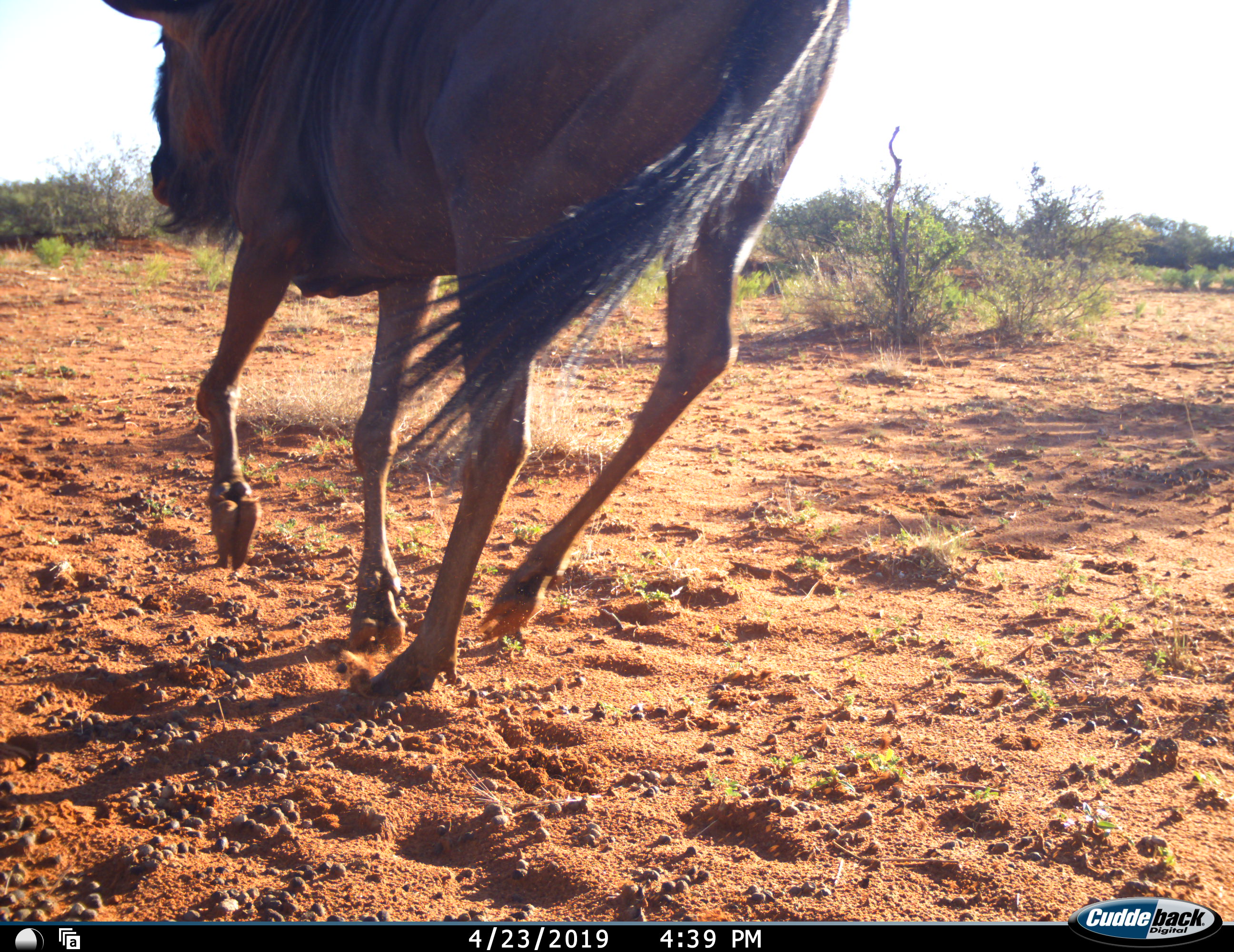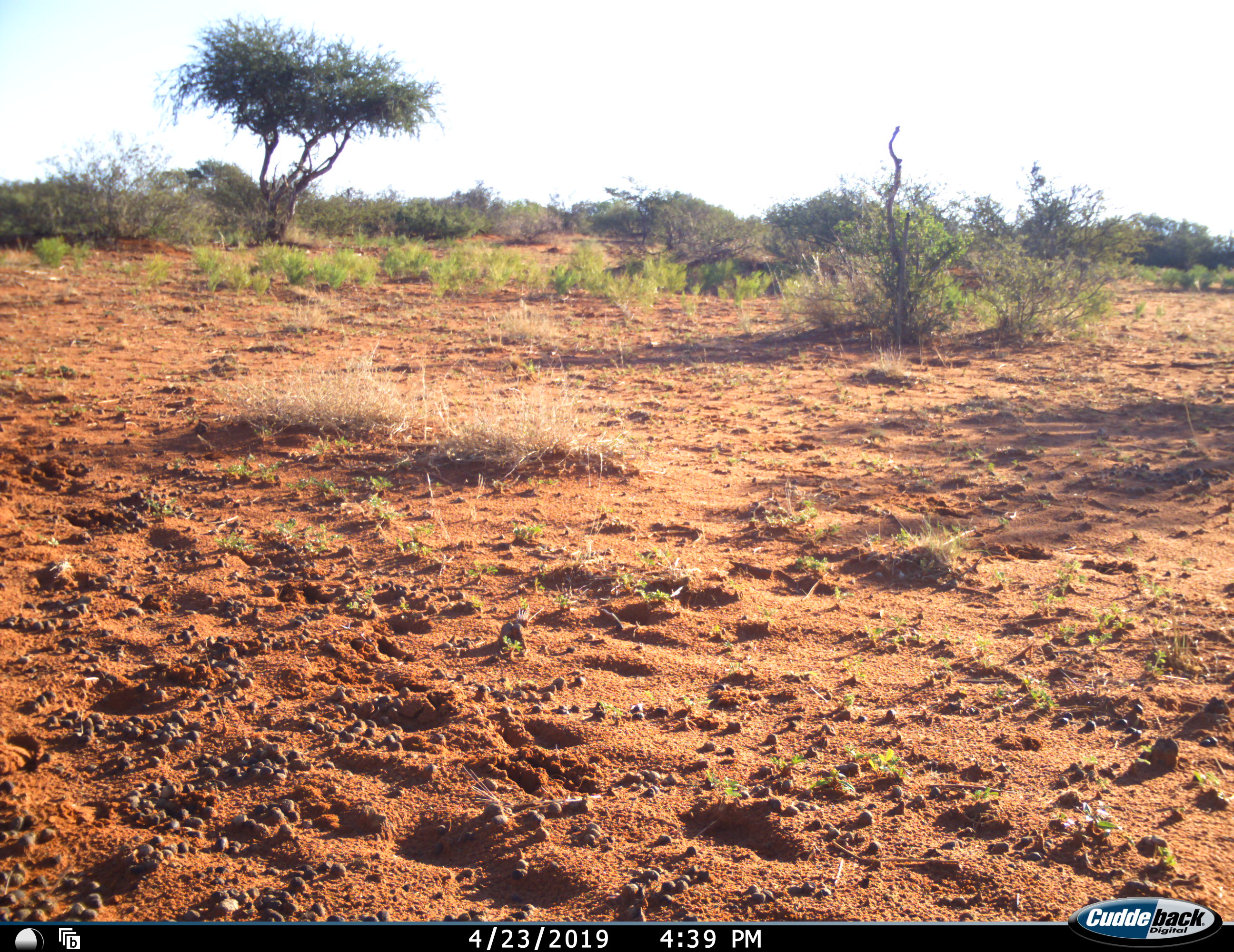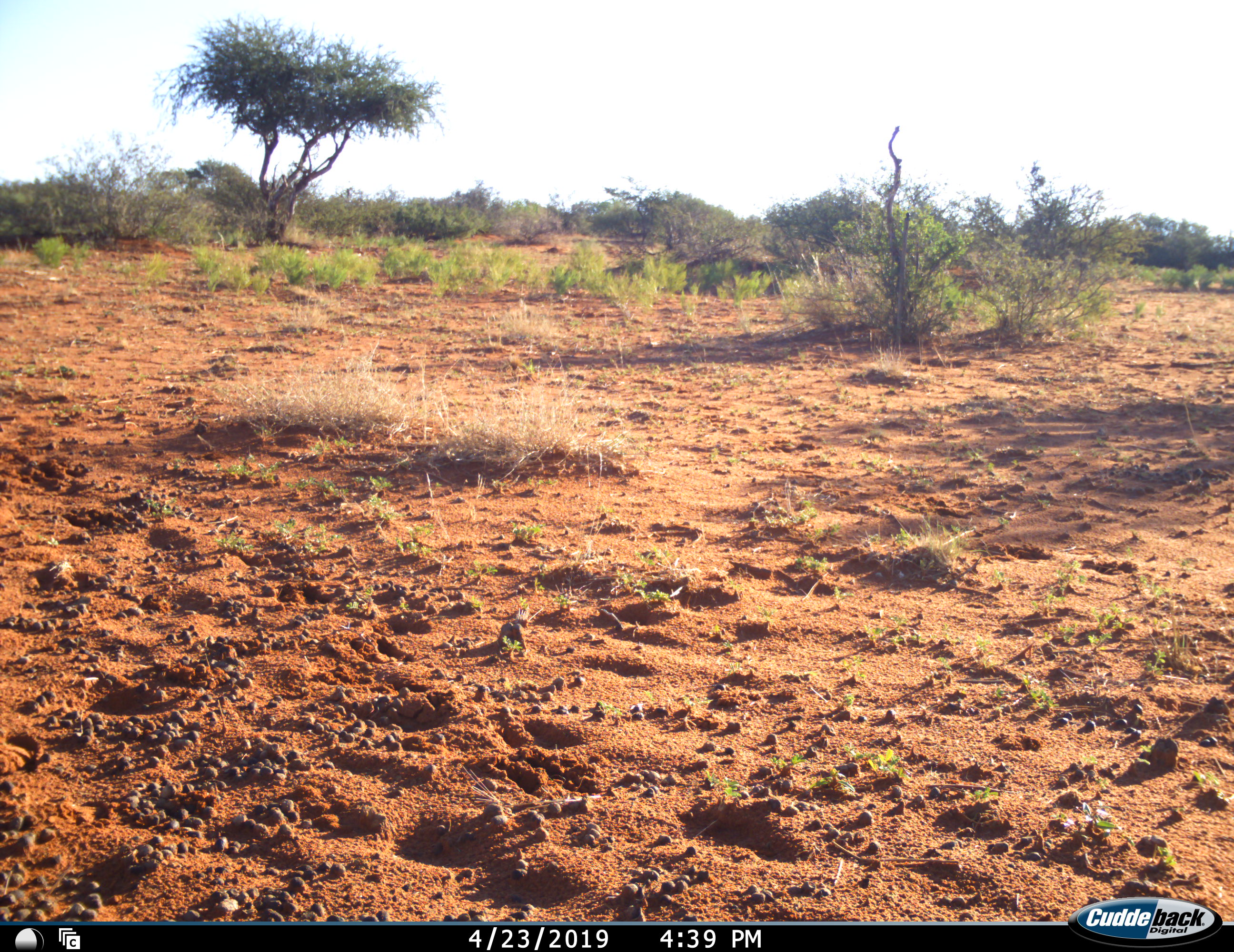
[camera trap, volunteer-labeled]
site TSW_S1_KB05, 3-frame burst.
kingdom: Animalia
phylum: Chordata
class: Mammalia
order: Artiodactyla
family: Bovidae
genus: Connochaetes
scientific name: Connochaetes taurinus taurinus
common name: blue wildebeest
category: wildebeestblue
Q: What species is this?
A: Wildebeestblue (blue wildebeest) (Connochaetes taurinus taurinus).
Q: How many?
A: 1.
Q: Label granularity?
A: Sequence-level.